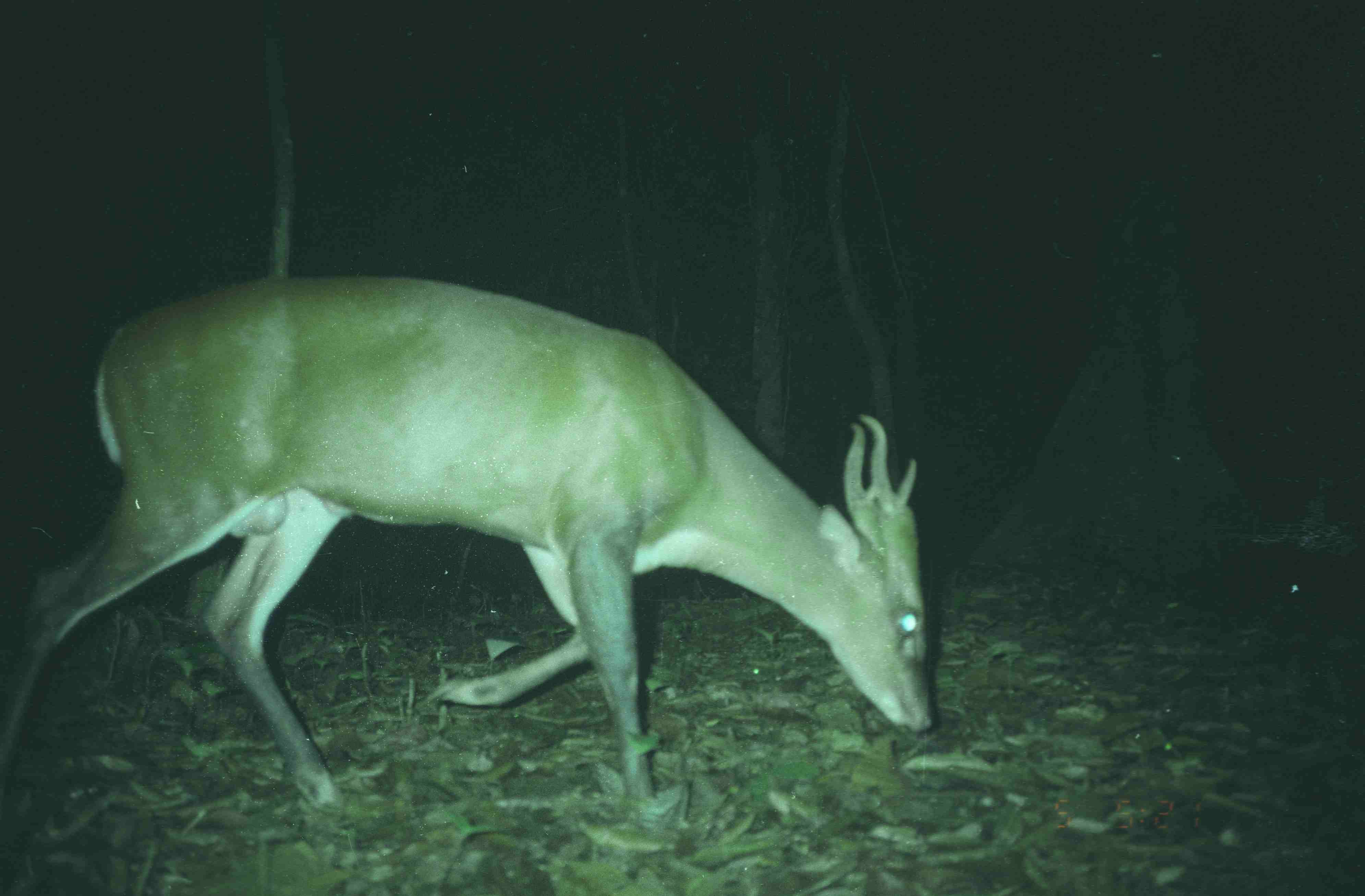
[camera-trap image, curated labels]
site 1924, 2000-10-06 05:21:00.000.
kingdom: Animalia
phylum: Chordata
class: Mammalia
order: Artiodactyla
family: Cervidae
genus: Muntiacus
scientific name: Muntiacus muntjak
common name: southern red muntjac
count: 1